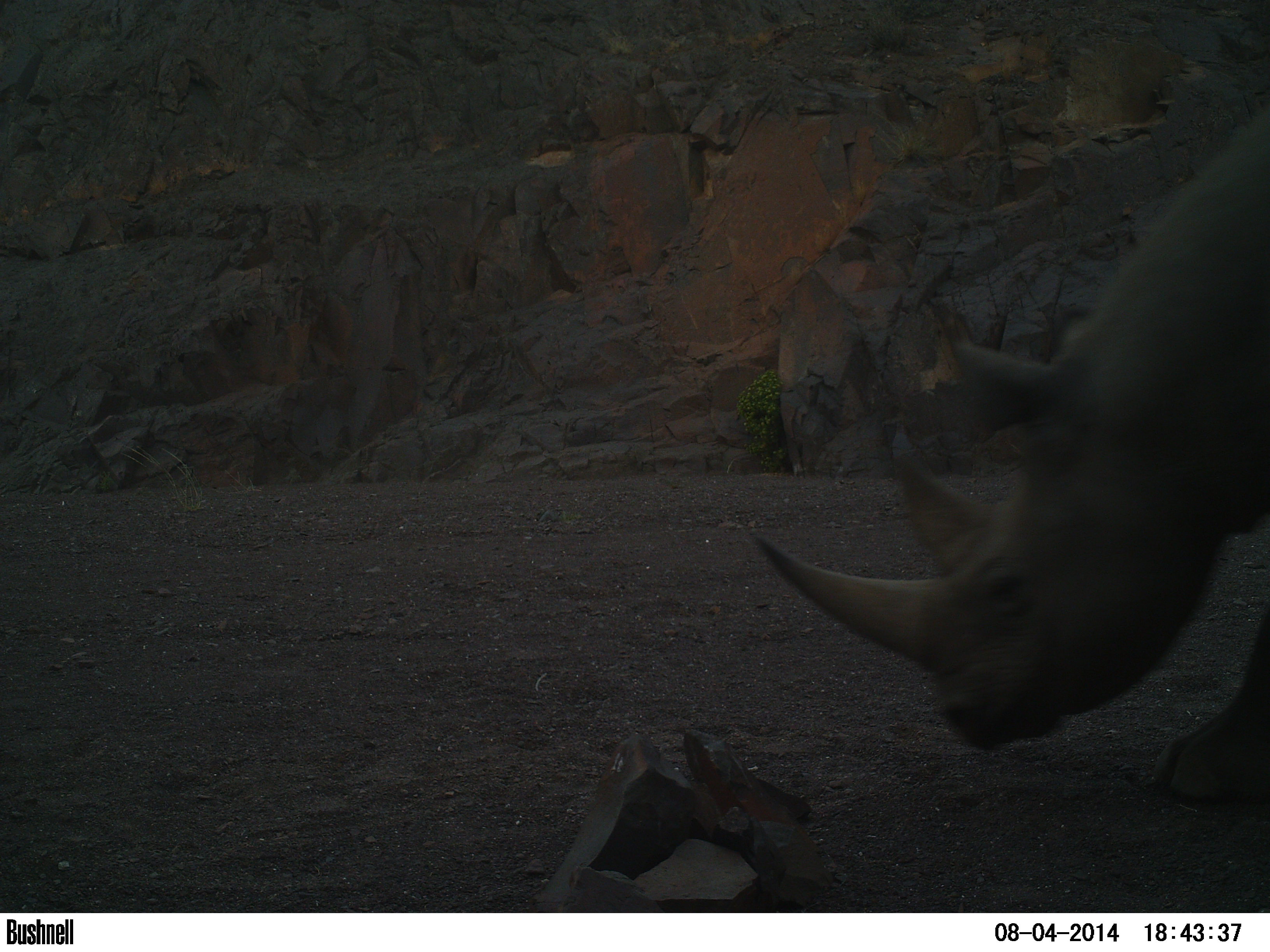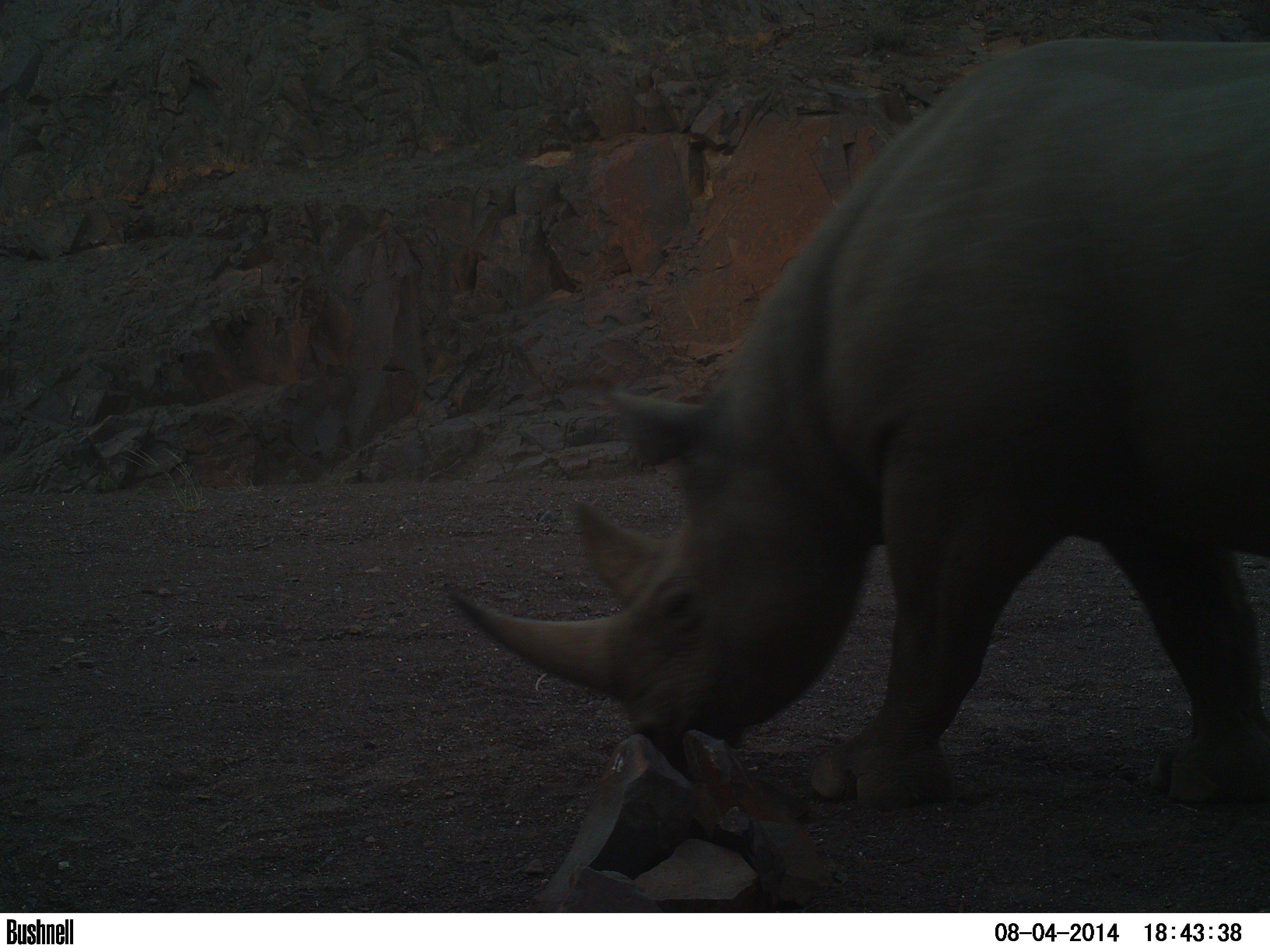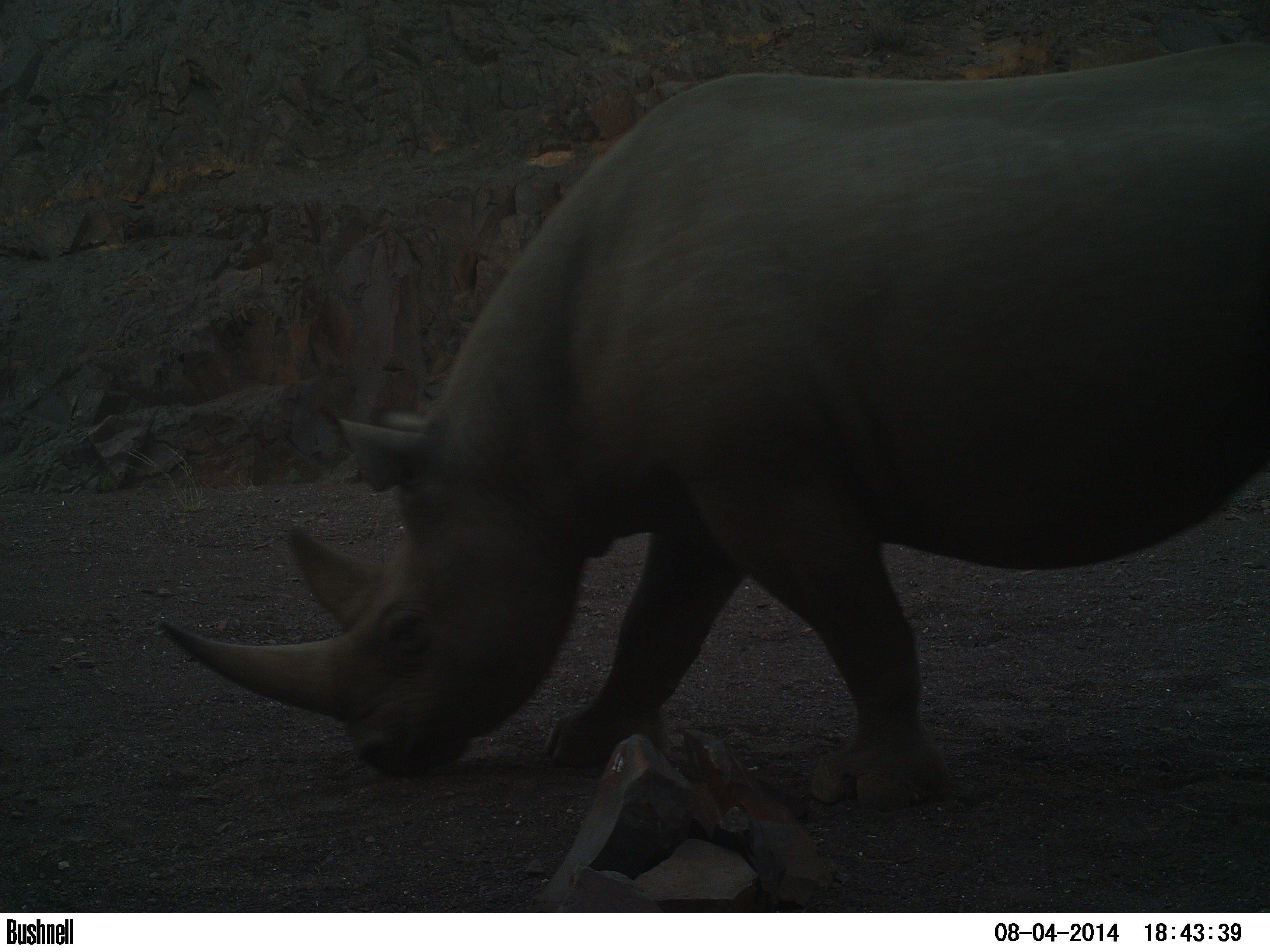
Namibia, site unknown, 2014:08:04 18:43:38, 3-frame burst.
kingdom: Animalia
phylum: Chordata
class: Mammalia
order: Perissodactyla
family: Rhinocerotidae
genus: Diceros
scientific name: Diceros bicornis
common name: black rhinoceros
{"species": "Diceros bicornis (black rhinoceros)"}